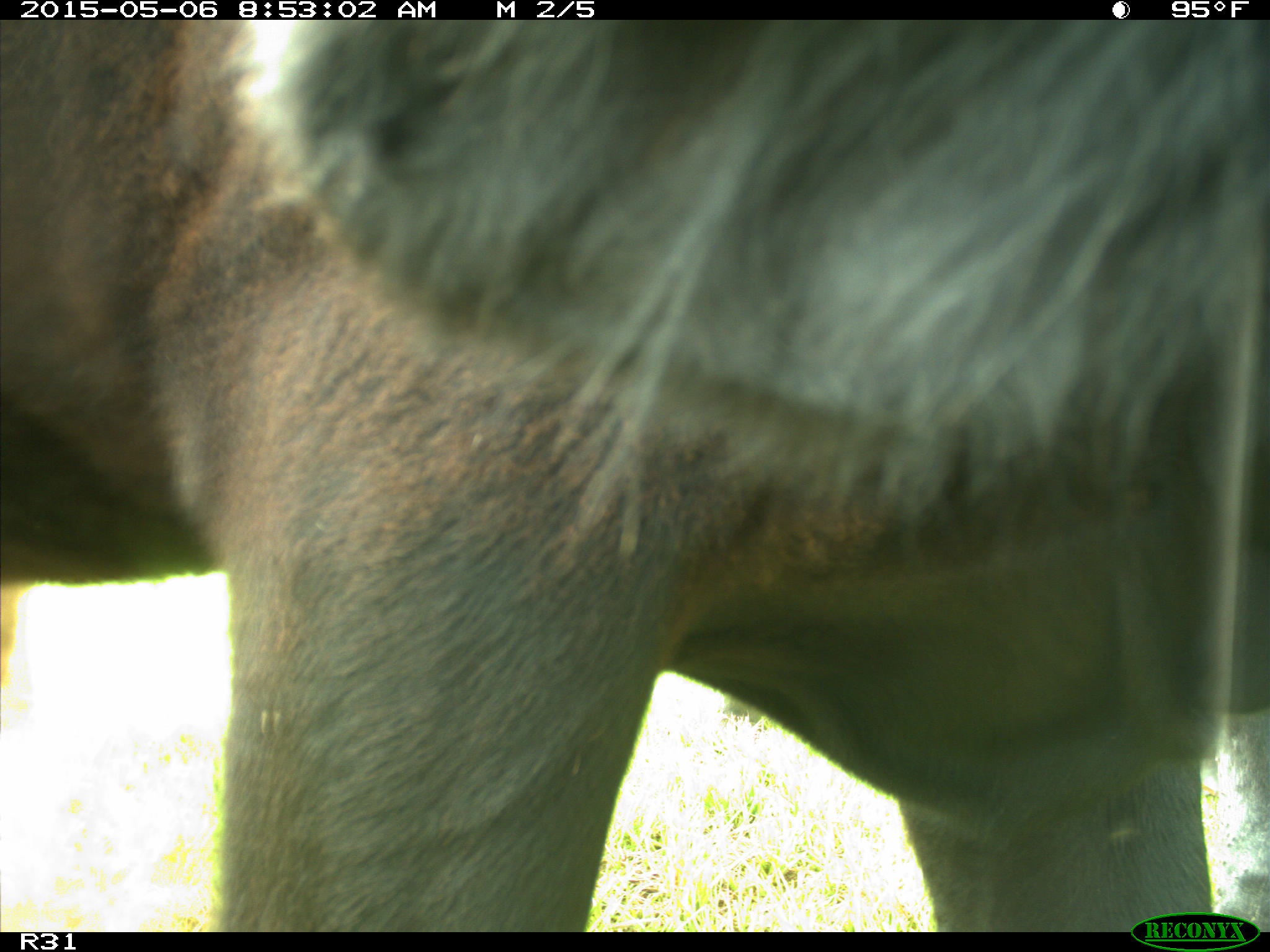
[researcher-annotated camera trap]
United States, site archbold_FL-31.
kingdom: Animalia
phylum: Chordata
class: Mammalia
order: Artiodactyla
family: Bovidae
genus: Bos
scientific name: Bos taurus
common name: domestic cow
Bos taurus (domestic cow).